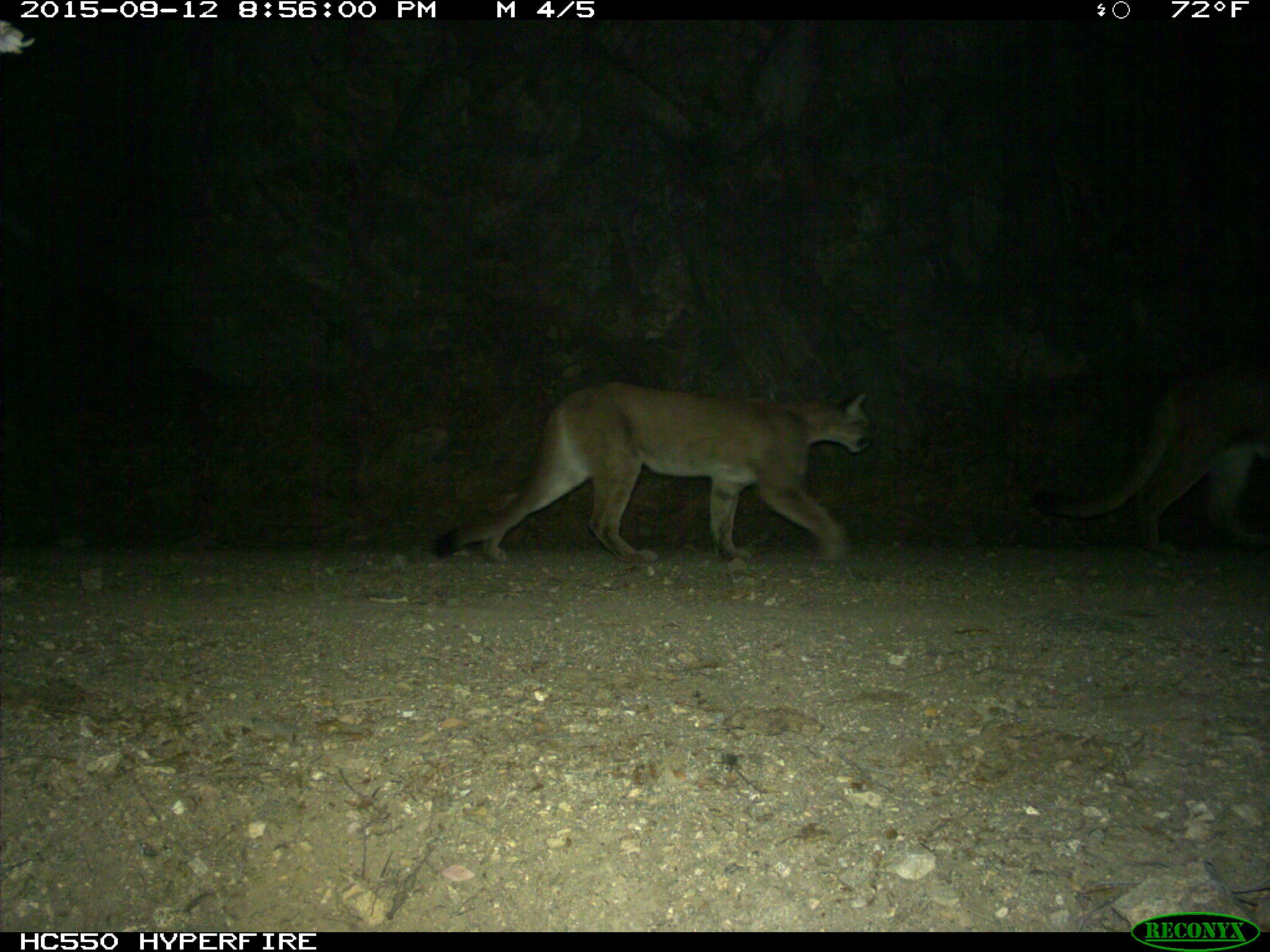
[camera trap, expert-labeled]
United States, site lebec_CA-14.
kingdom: Animalia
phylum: Chordata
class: Mammalia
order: Carnivora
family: Felidae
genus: Puma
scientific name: Puma concolor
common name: mountain lion